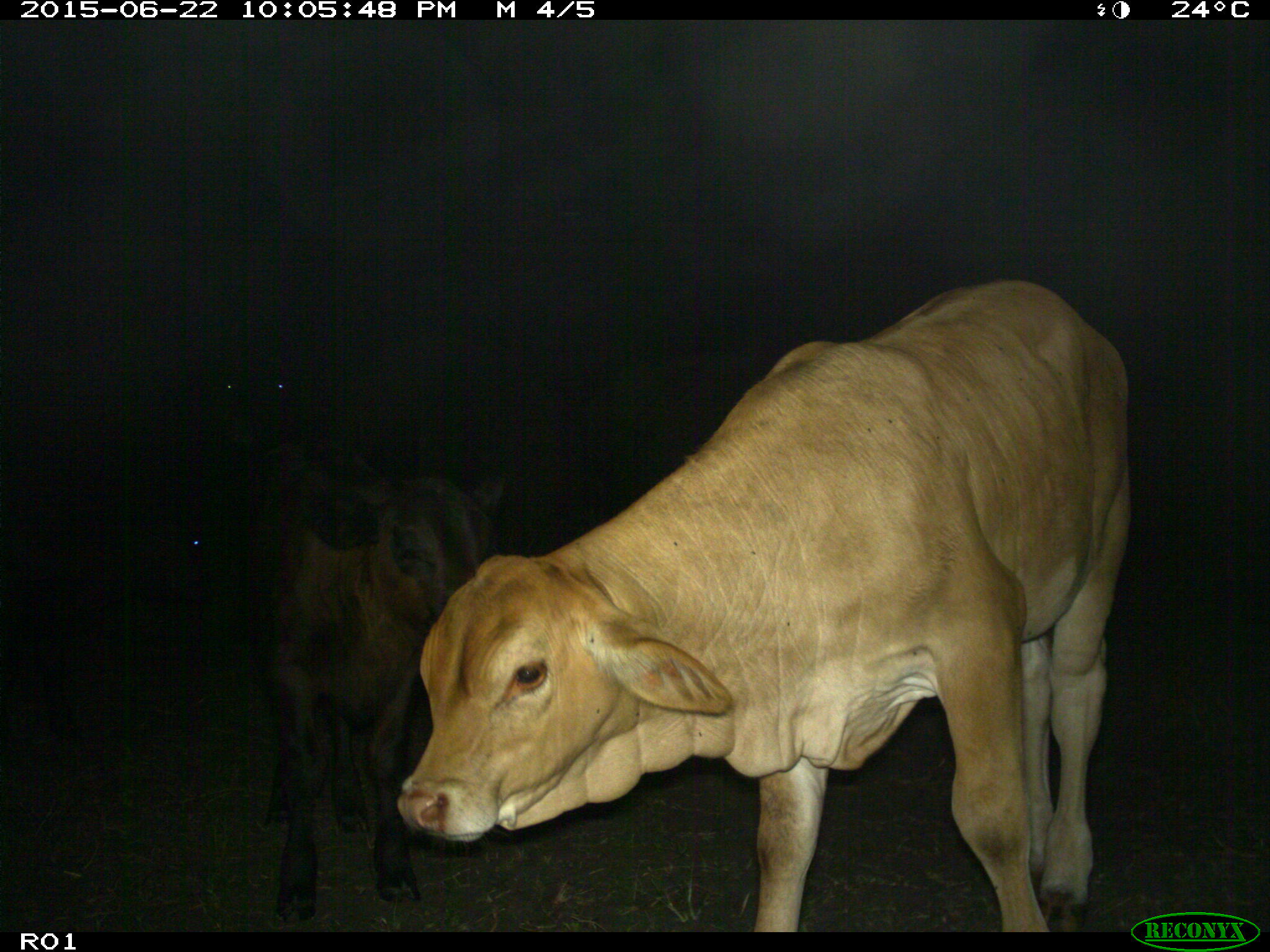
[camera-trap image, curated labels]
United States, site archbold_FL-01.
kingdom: Animalia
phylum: Chordata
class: Mammalia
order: Artiodactyla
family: Bovidae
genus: Bos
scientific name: Bos taurus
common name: domestic cow